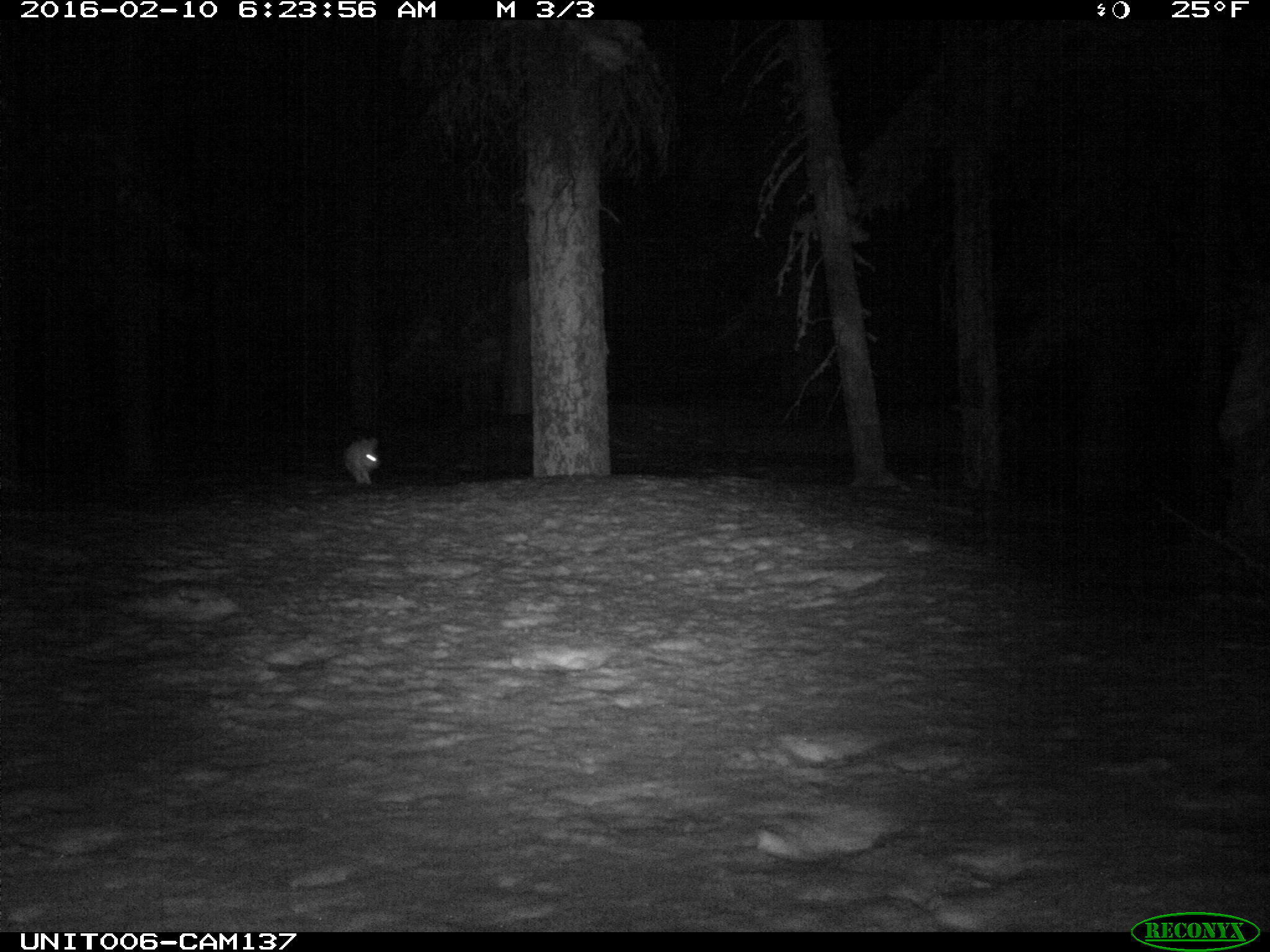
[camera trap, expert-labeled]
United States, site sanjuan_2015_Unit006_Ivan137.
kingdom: Animalia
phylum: Chordata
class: Mammalia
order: Lagomorpha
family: Leporidae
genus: Lepus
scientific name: Lepus americanus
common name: snowshoe hare